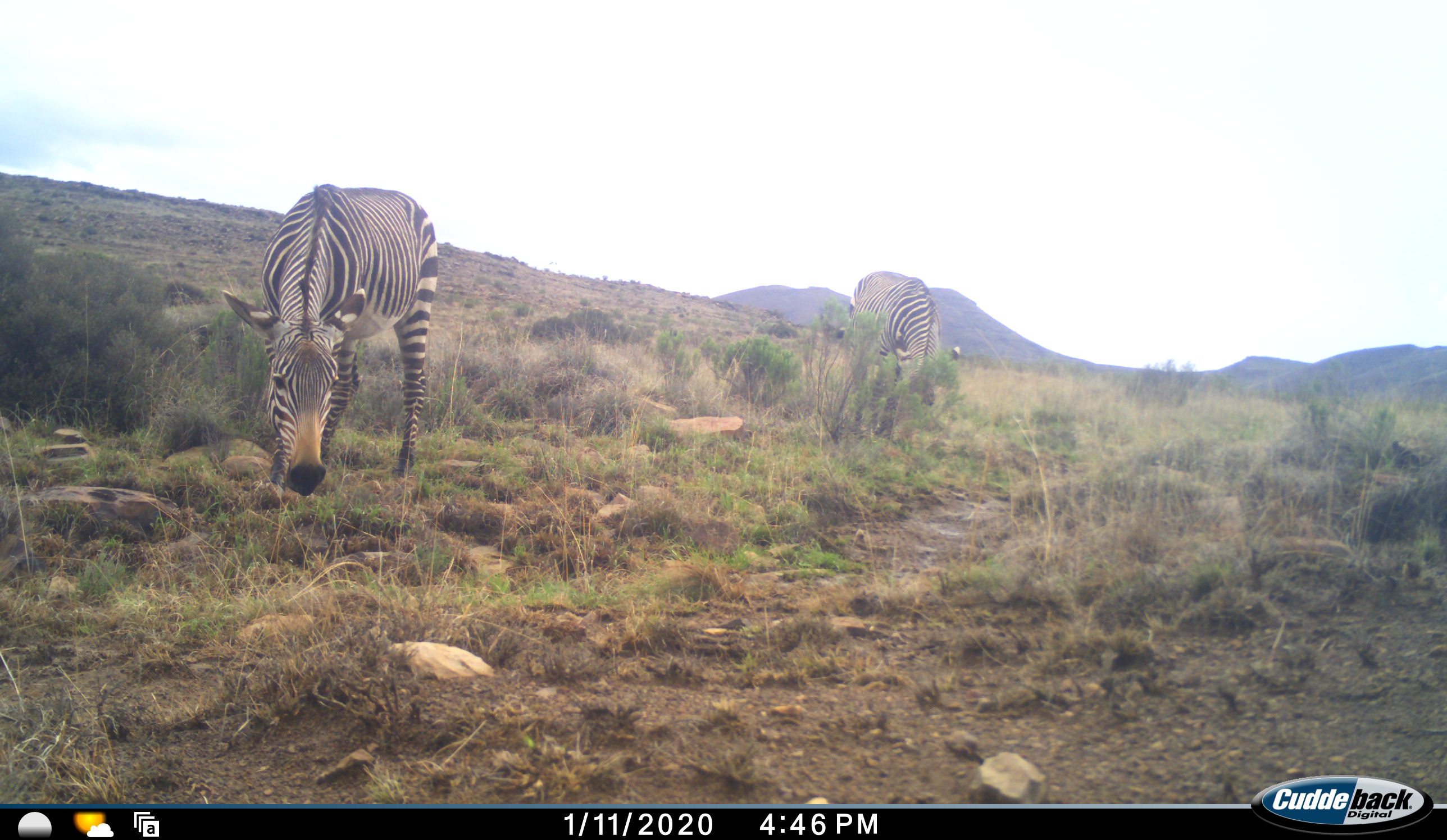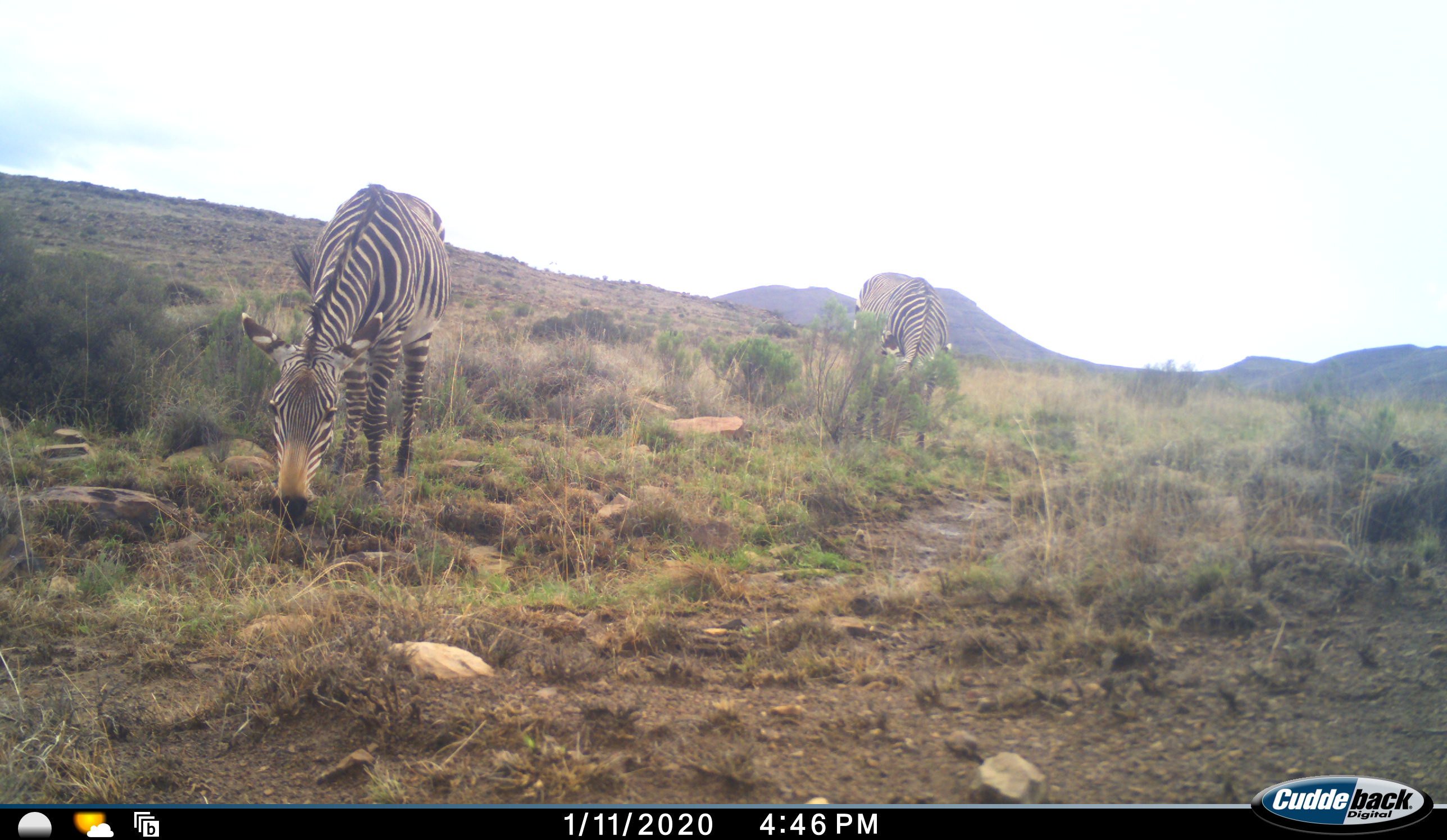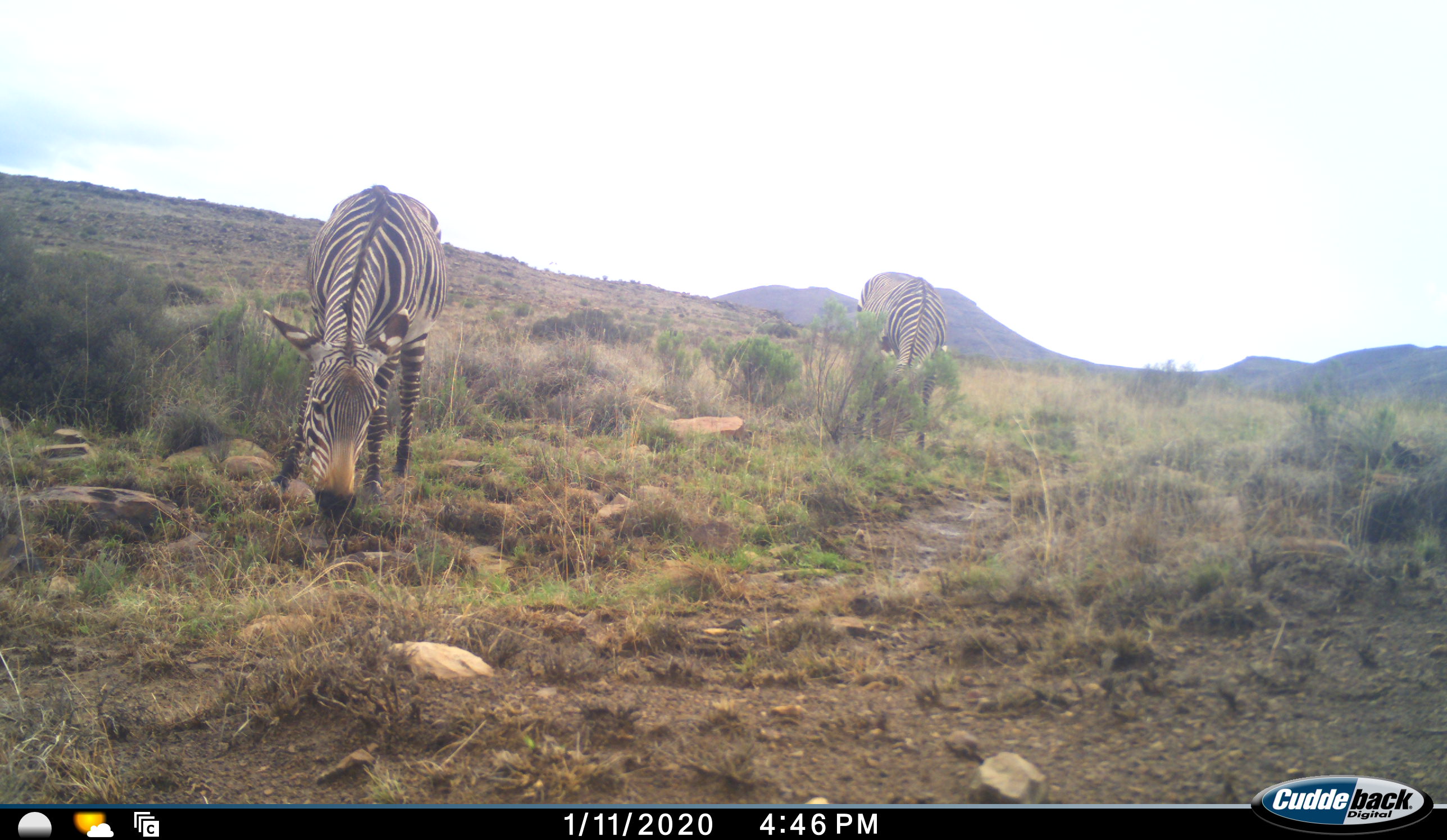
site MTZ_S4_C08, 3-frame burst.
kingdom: Animalia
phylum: Chordata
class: Mammalia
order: Perissodactyla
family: Equidae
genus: Equus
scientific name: Equus zebra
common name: mountain zebra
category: zebramountain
Zebramountain (mountain zebra) (Equus zebra), count 2. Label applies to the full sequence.